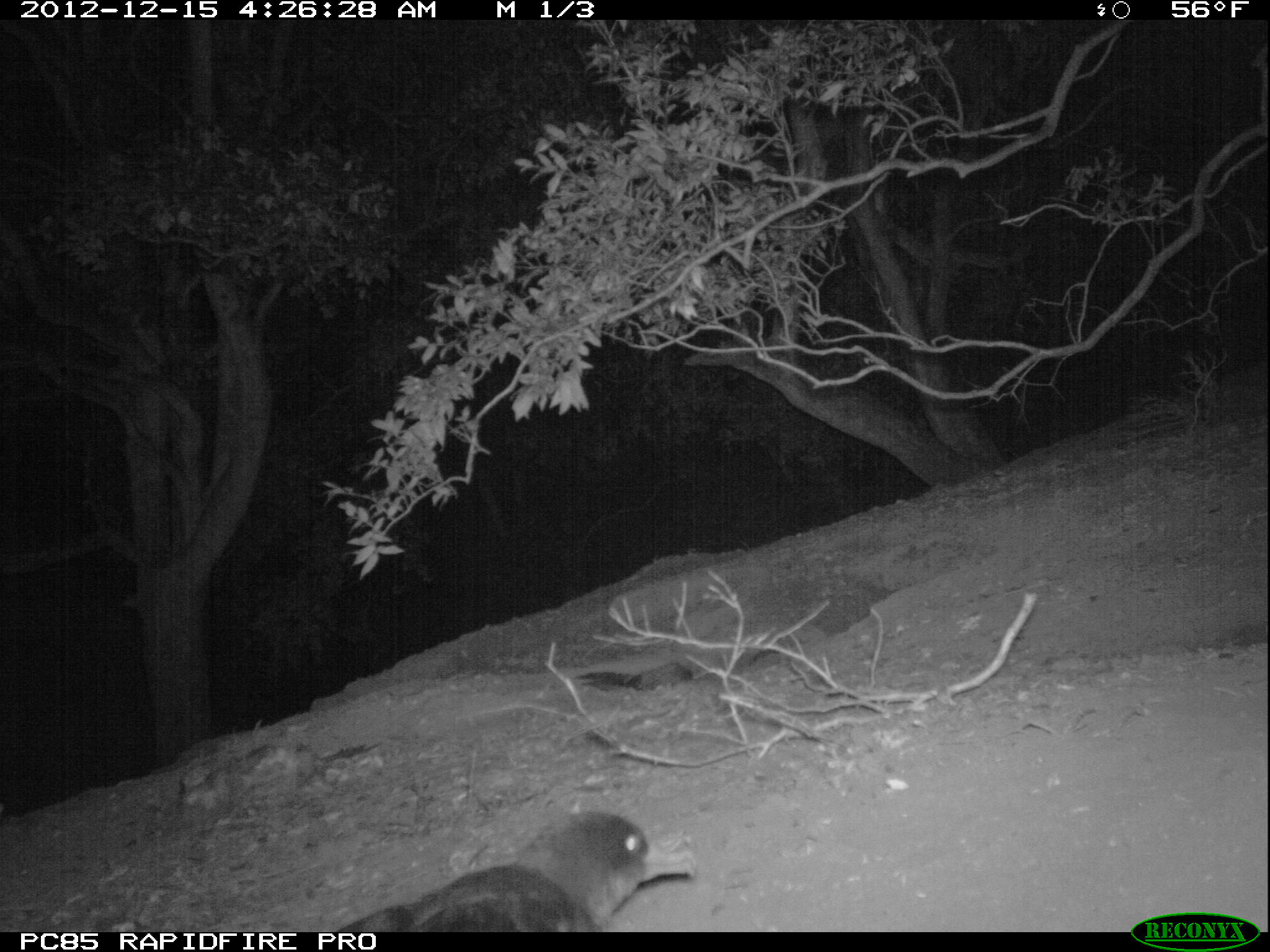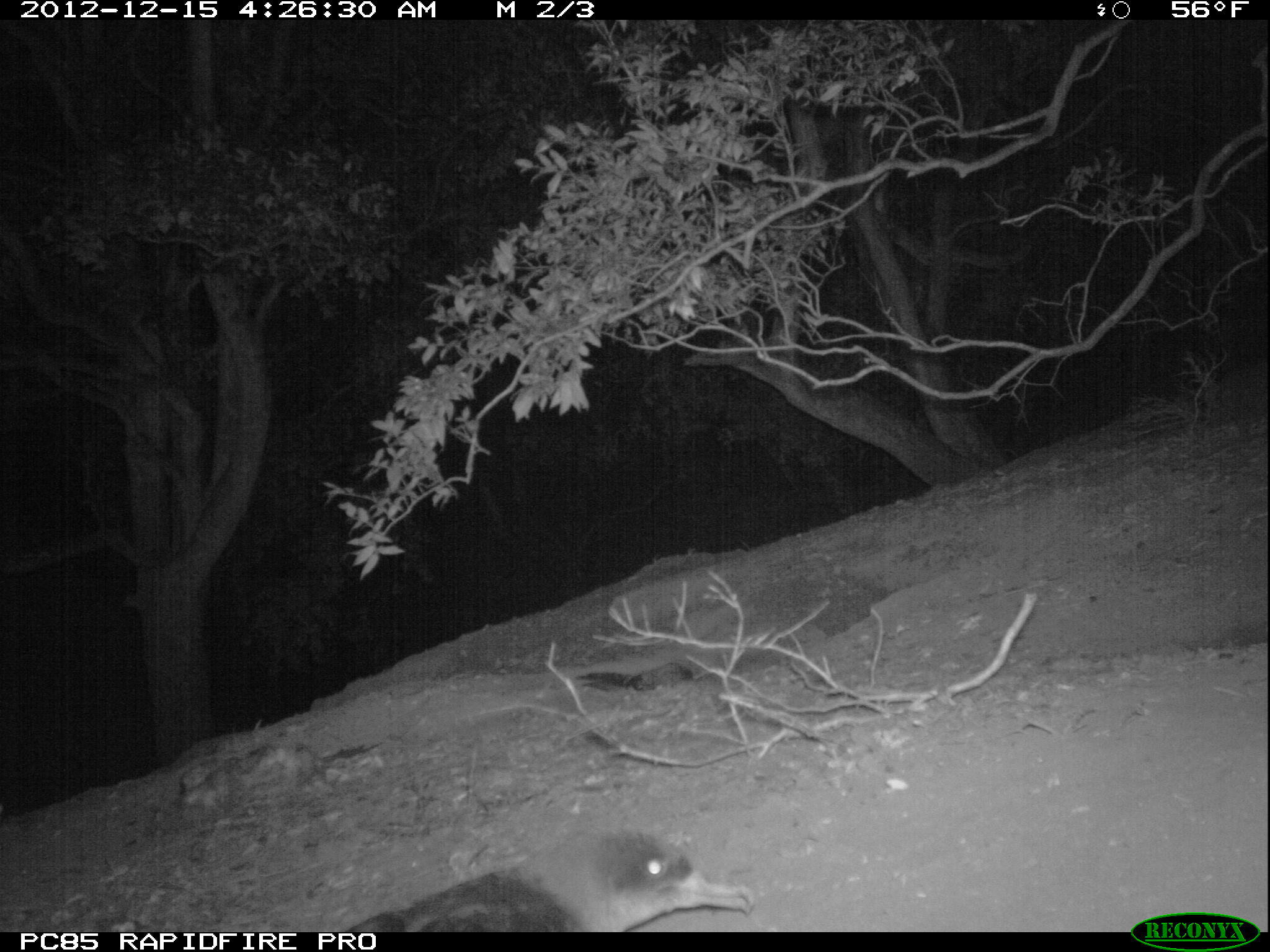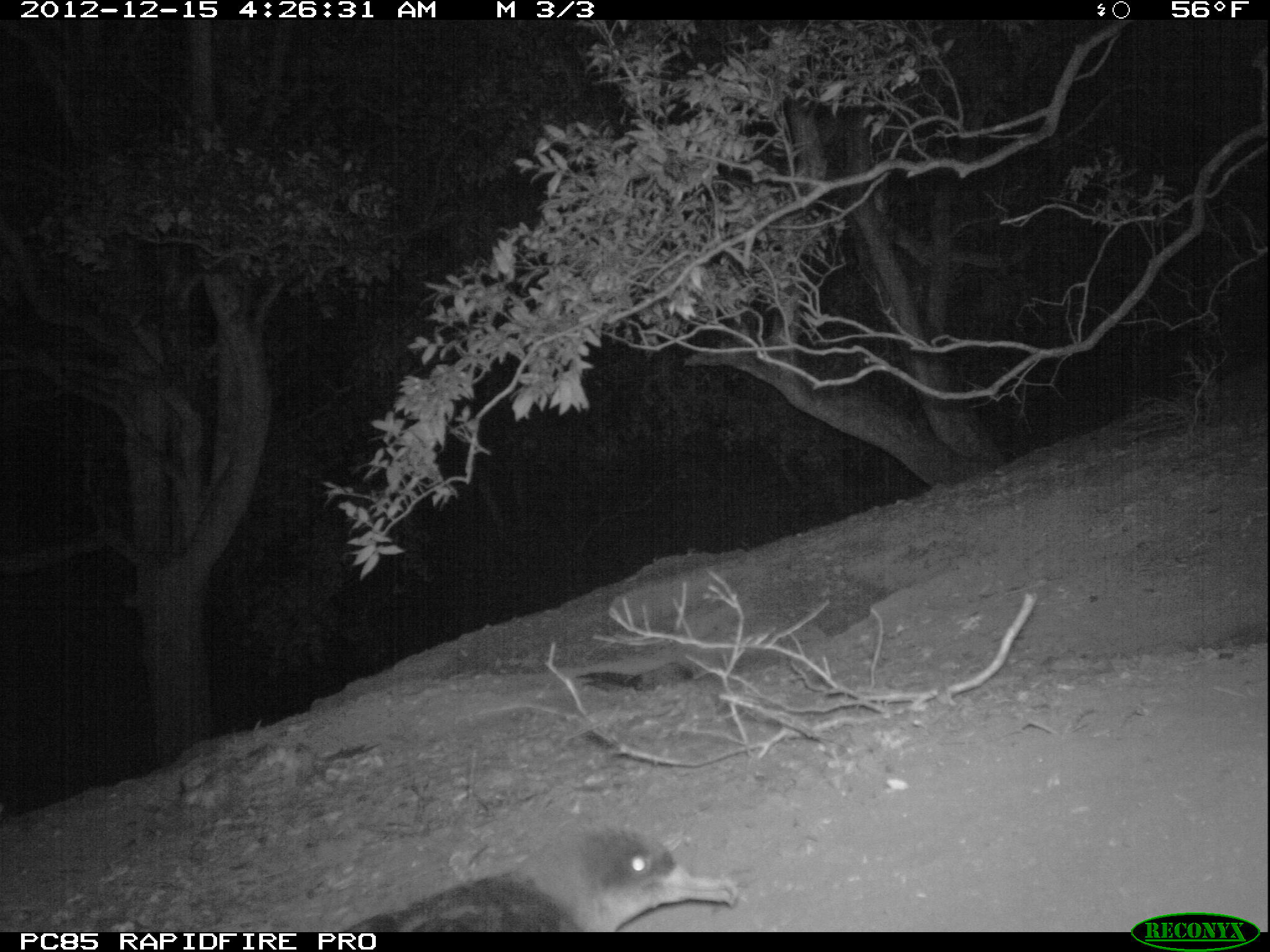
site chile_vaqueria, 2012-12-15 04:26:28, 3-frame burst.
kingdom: Animalia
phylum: Chordata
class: Aves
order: Procellariiformes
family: Procellariidae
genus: Calonectris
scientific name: Calonectris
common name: shearwater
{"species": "shearwater (Calonectris)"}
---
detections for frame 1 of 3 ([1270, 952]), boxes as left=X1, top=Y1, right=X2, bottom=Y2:
shearwater: left=314, top=807, right=659, bottom=932; left=1109, top=367, right=1224, bottom=445; left=569, top=644, right=728, bottom=691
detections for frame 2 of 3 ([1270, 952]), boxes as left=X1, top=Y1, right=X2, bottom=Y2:
shearwater: left=334, top=823, right=755, bottom=932; left=579, top=656, right=699, bottom=704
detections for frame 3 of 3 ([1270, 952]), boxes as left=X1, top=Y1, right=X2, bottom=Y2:
shearwater: left=337, top=821, right=738, bottom=932; left=572, top=653, right=698, bottom=703